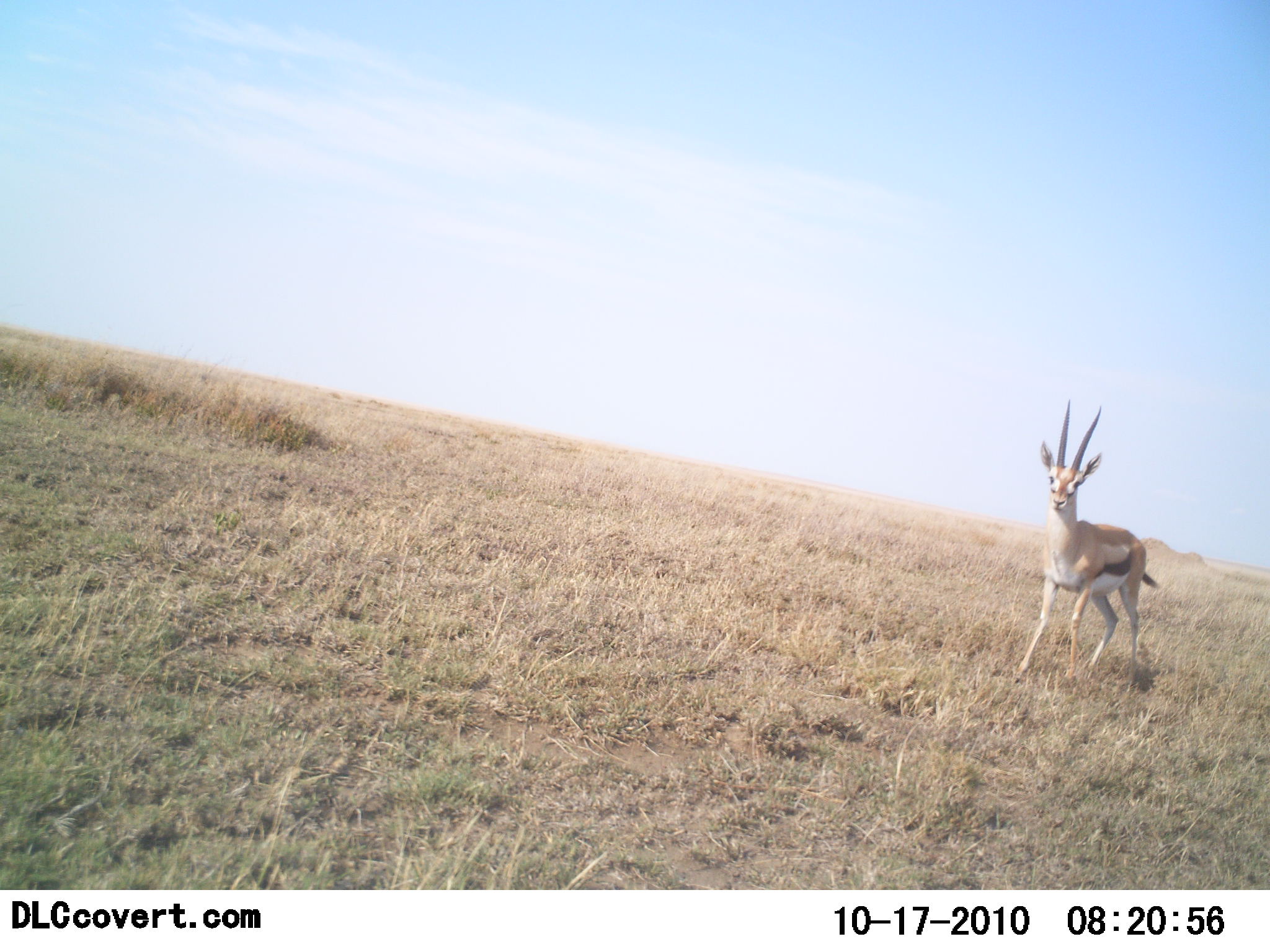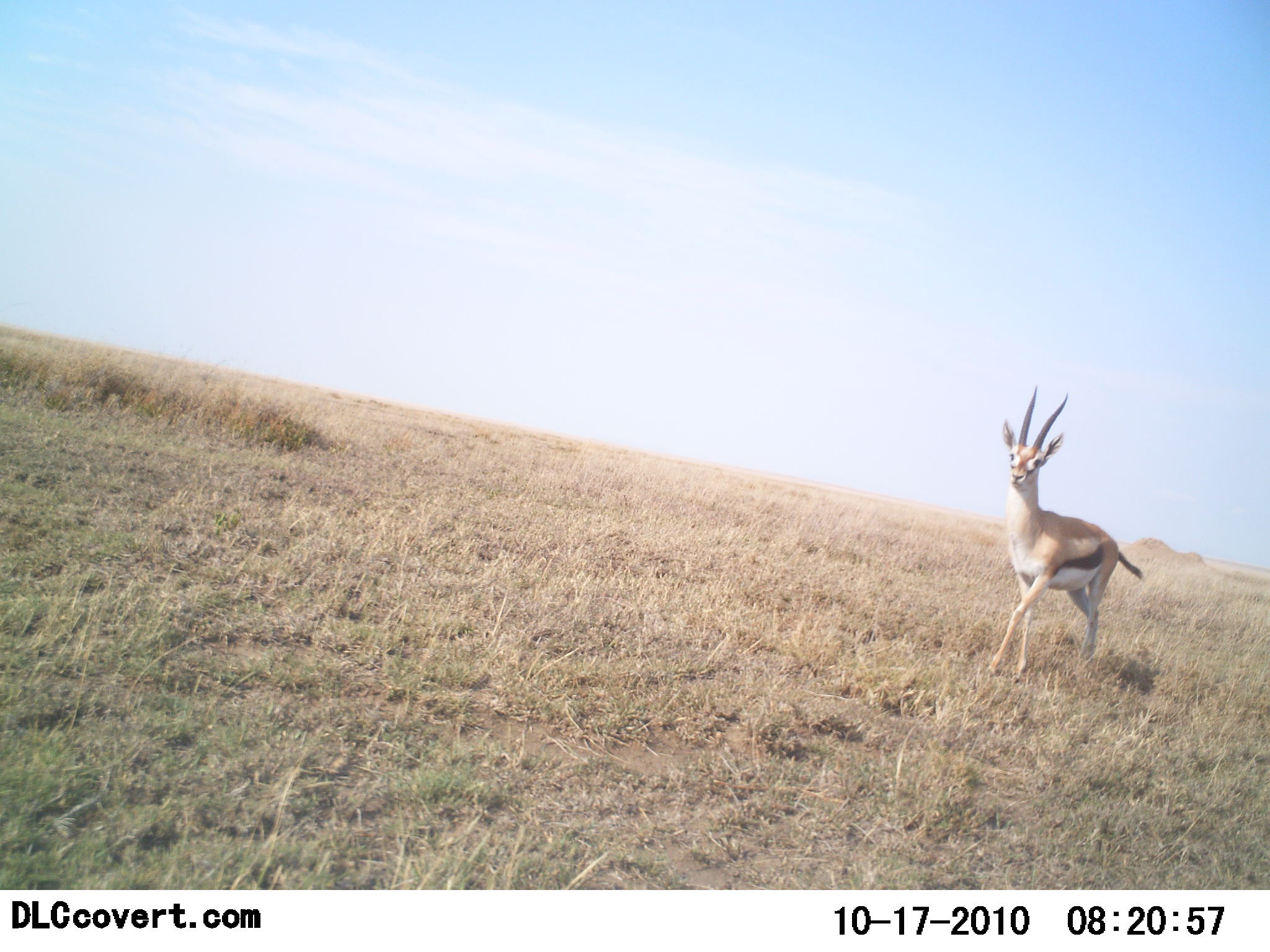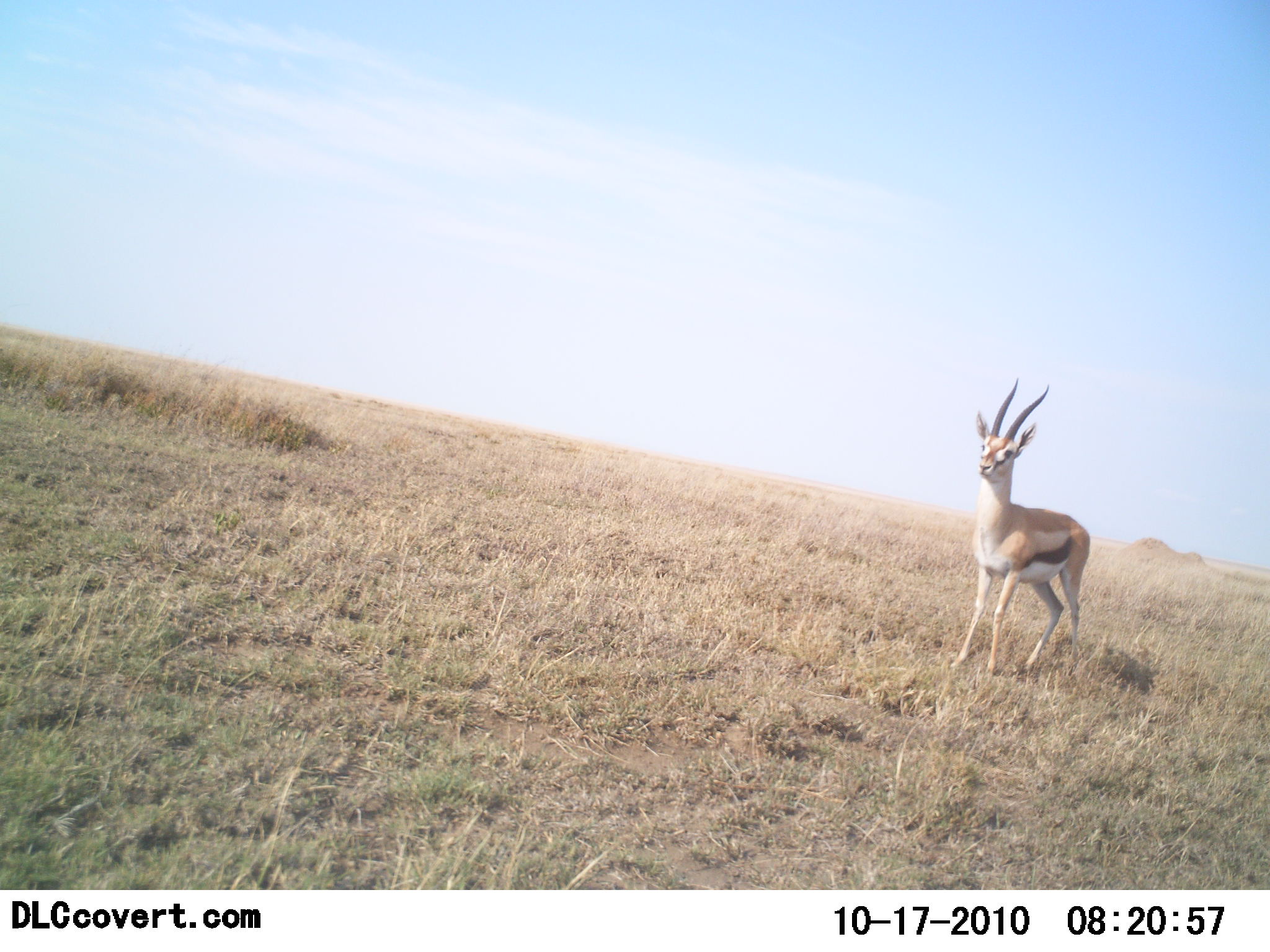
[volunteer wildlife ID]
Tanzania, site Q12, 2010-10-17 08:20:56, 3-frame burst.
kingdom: Animalia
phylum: Chordata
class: Mammalia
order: Artiodactyla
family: Bovidae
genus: Eudorcas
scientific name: Eudorcas thomsonii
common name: thomson's gazelle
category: gazellethomsons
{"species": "gazellethomsons (thomson's gazelle) (Eudorcas thomsonii)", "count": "1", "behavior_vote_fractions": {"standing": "12%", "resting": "0%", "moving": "100%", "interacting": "0%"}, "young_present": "0%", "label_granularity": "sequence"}